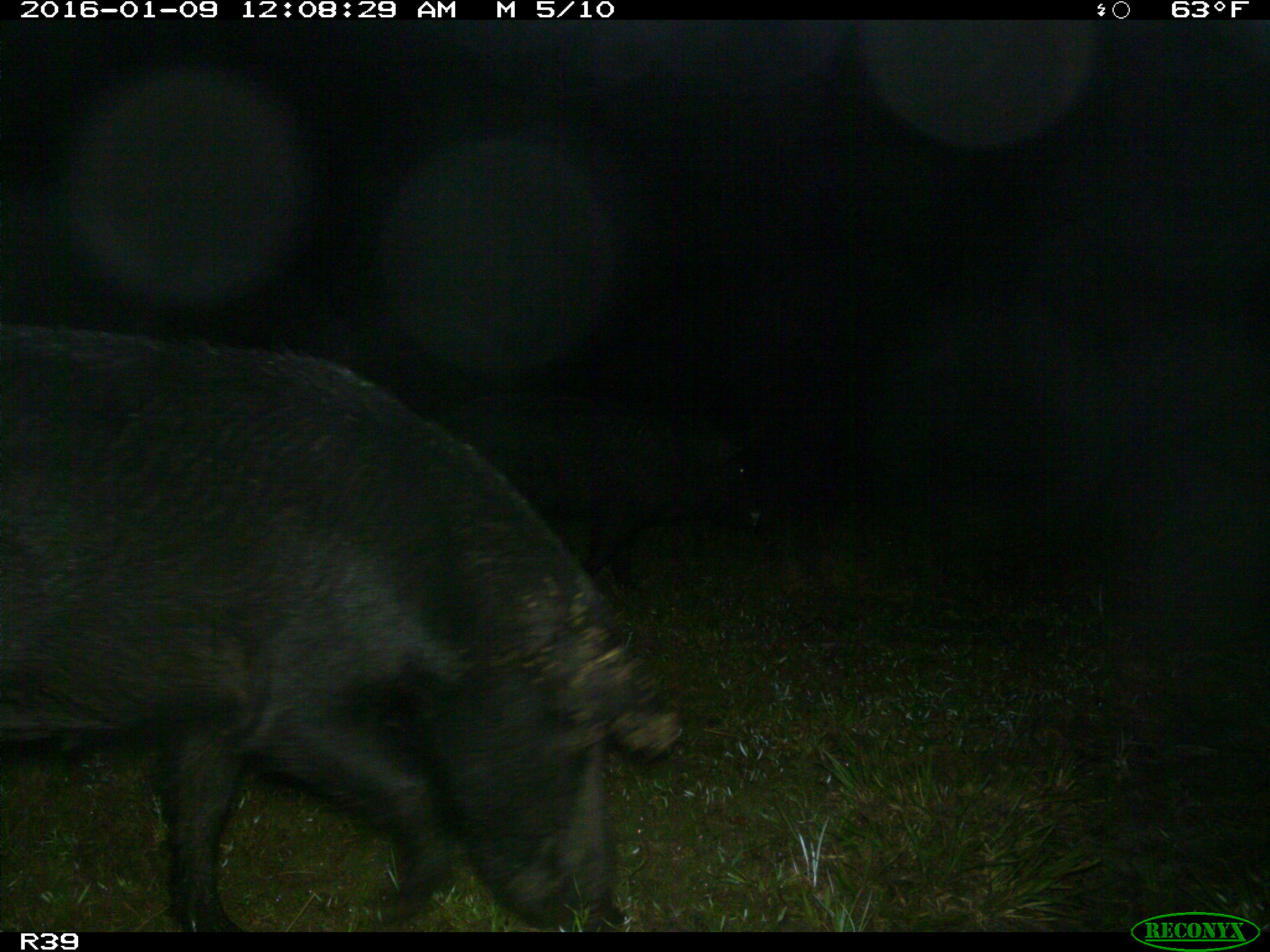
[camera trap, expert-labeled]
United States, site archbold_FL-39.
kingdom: Animalia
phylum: Chordata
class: Mammalia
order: Artiodactyla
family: Suidae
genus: Sus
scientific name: Sus scrofa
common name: wild boar